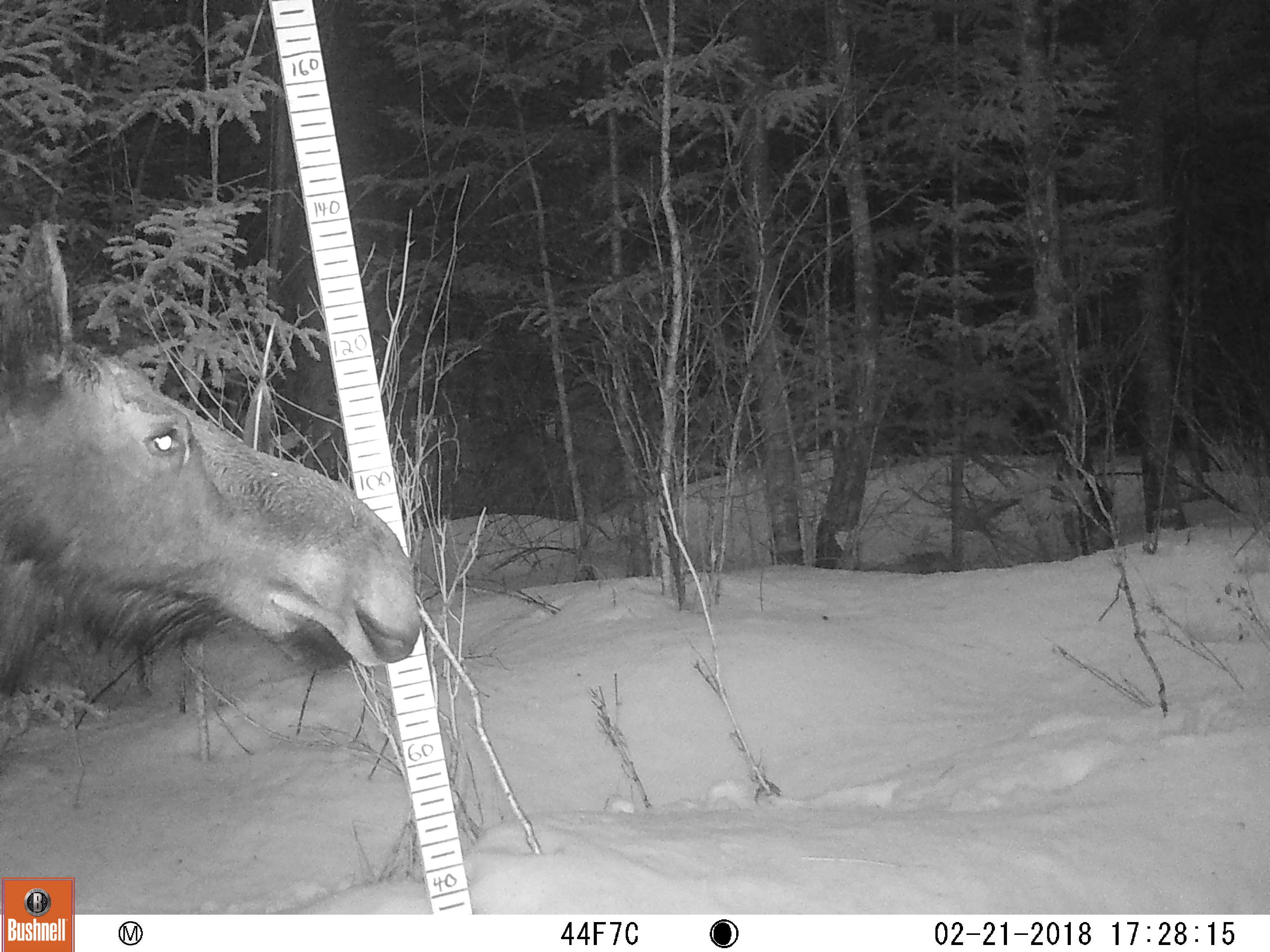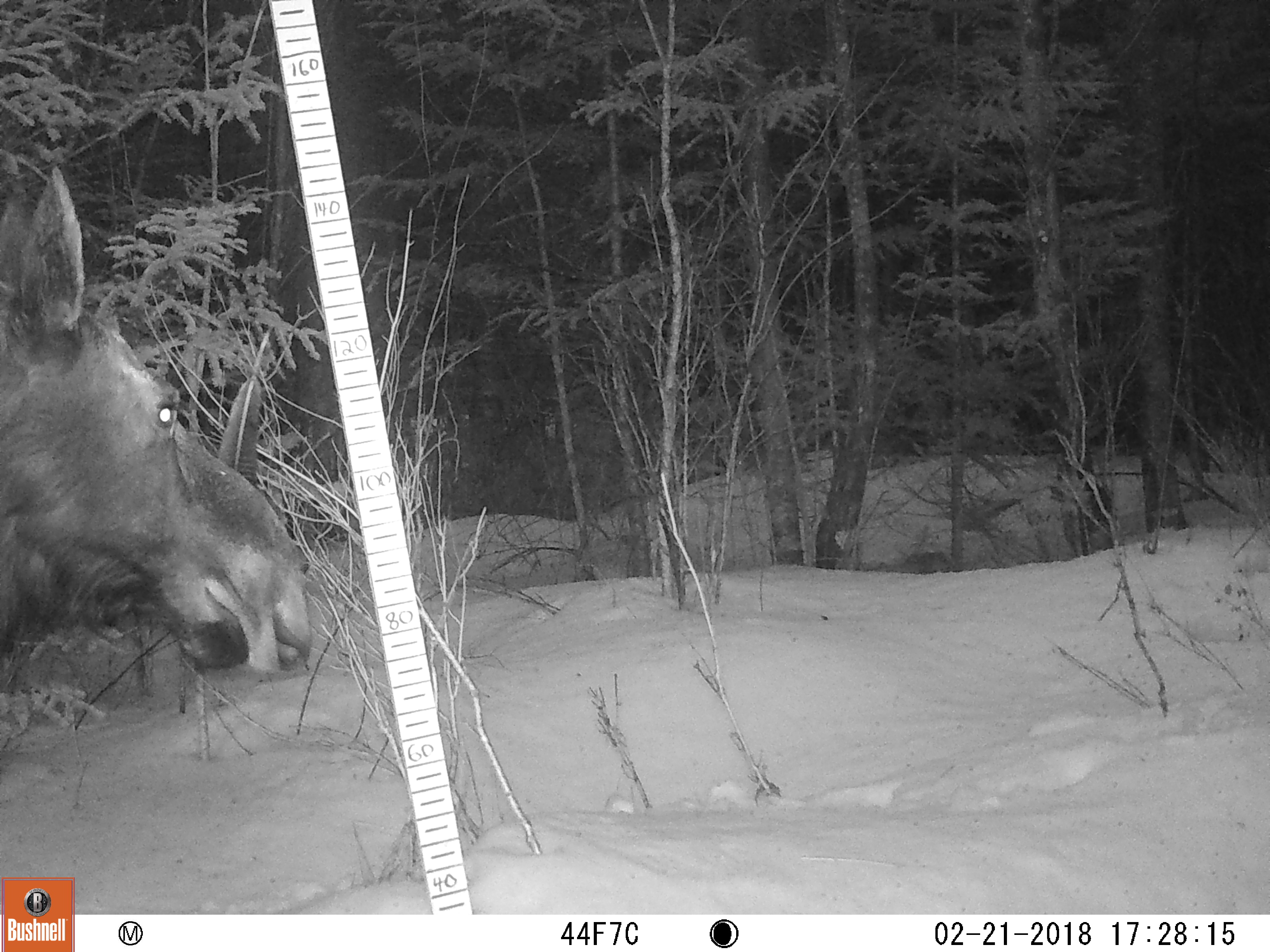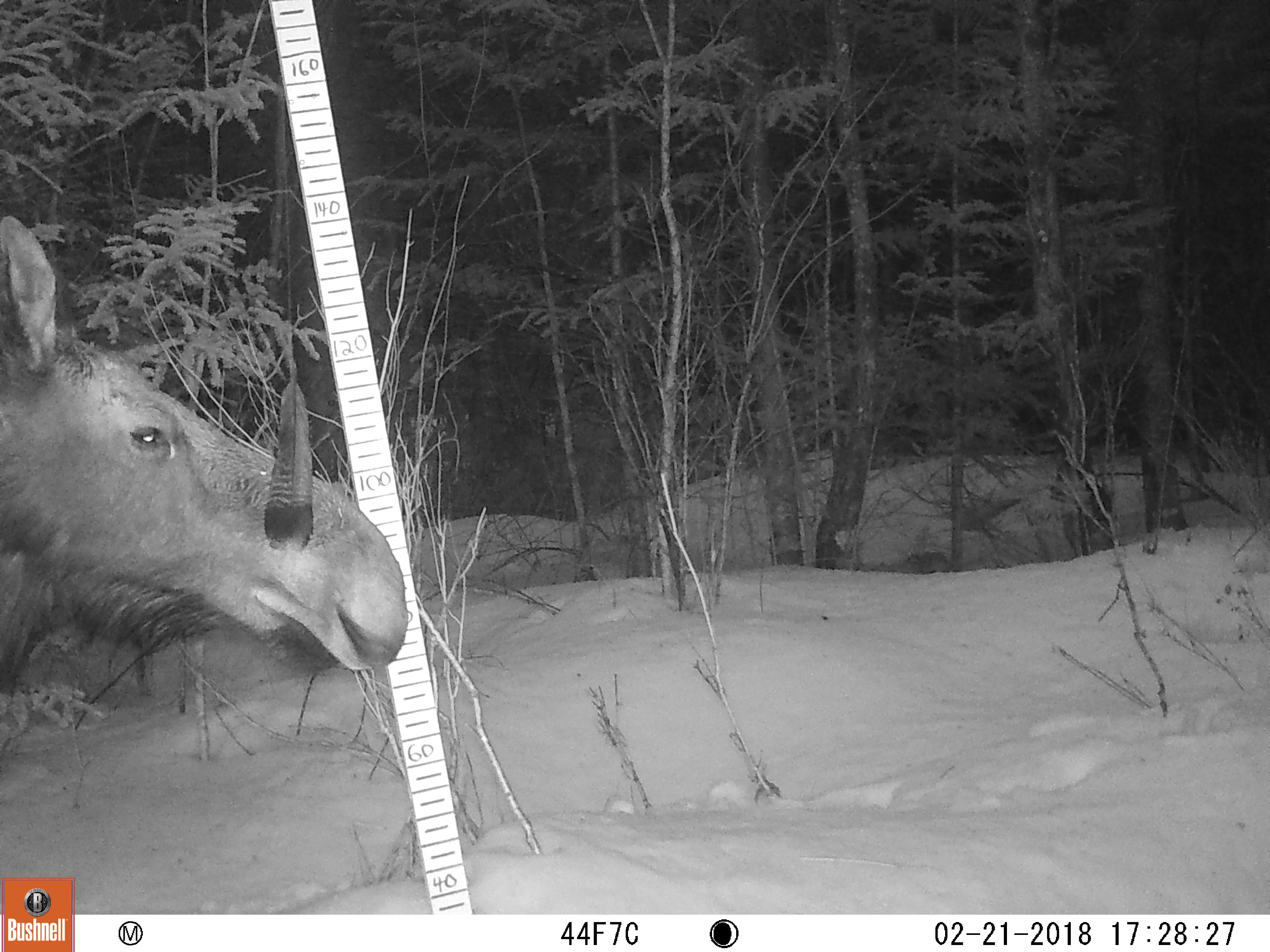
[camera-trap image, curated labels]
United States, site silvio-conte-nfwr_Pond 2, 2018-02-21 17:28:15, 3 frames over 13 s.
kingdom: Animalia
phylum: Chordata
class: Mammalia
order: Artiodactyla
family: Cervidae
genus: Alces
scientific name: Alces alces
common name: moose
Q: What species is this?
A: Moose (Alces alces).